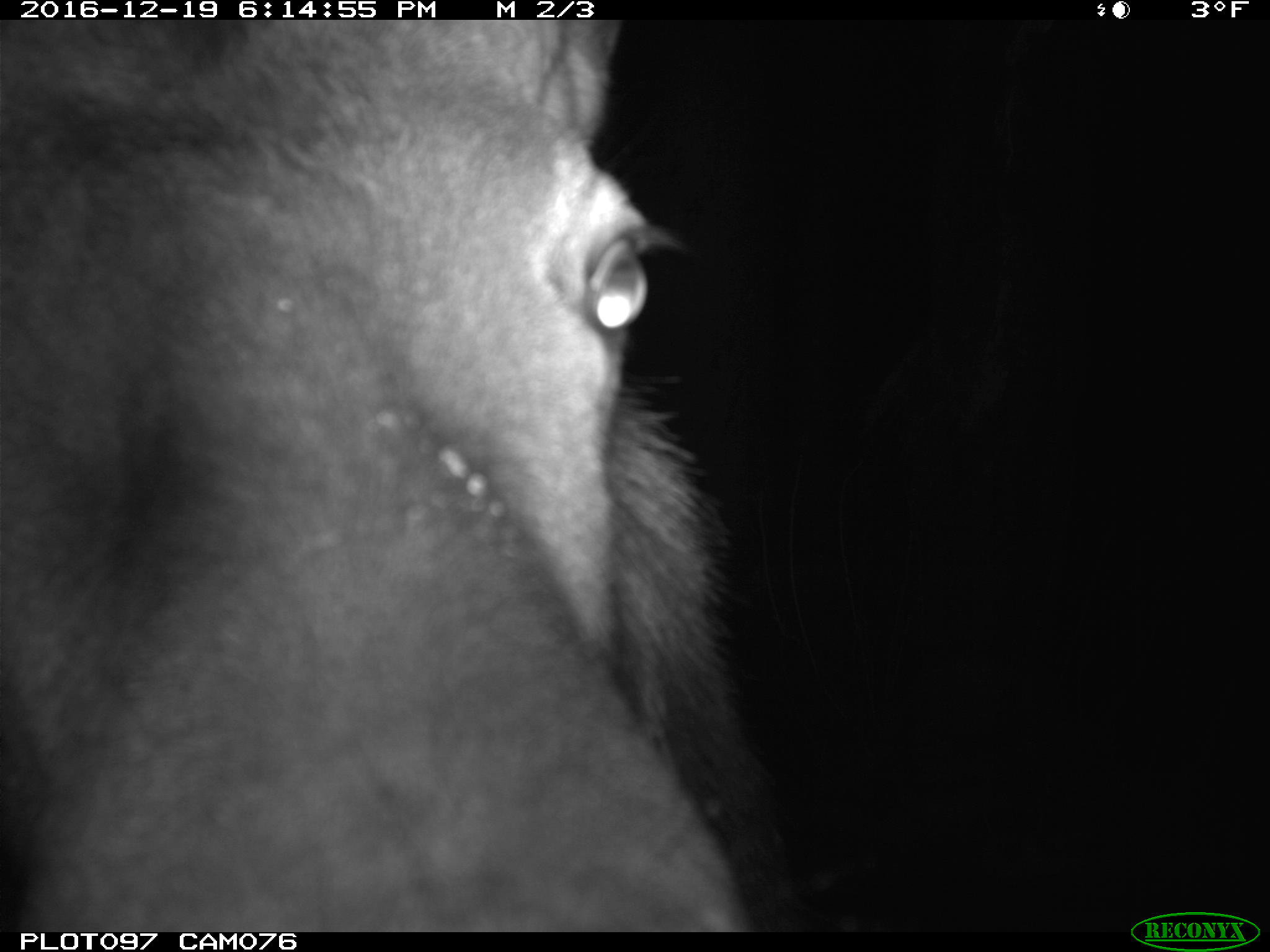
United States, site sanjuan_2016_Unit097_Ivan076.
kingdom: Animalia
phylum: Chordata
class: Mammalia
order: Artiodactyla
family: Cervidae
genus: Cervus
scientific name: Cervus elaphus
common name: red deer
Cervus elaphus (red deer).